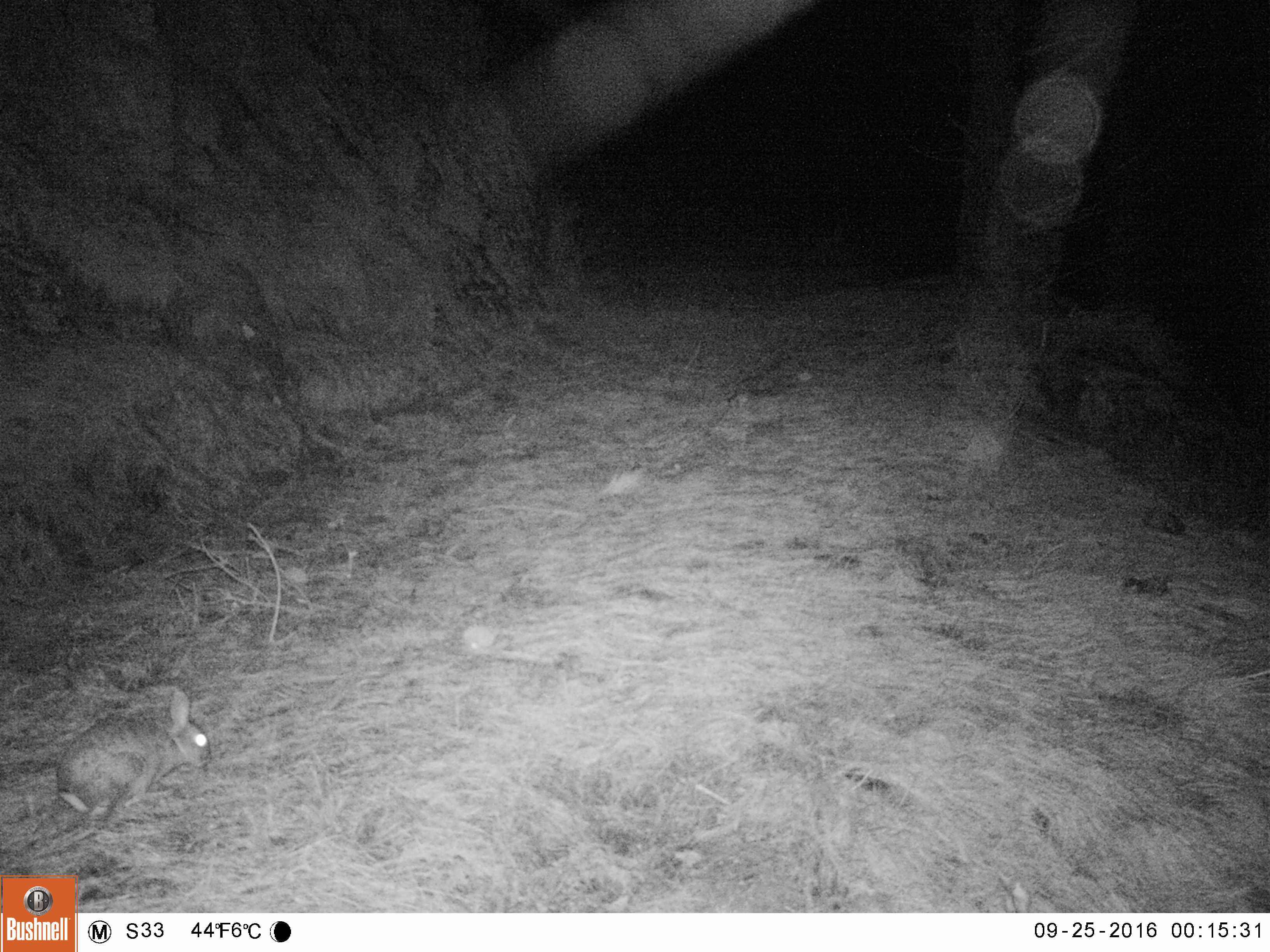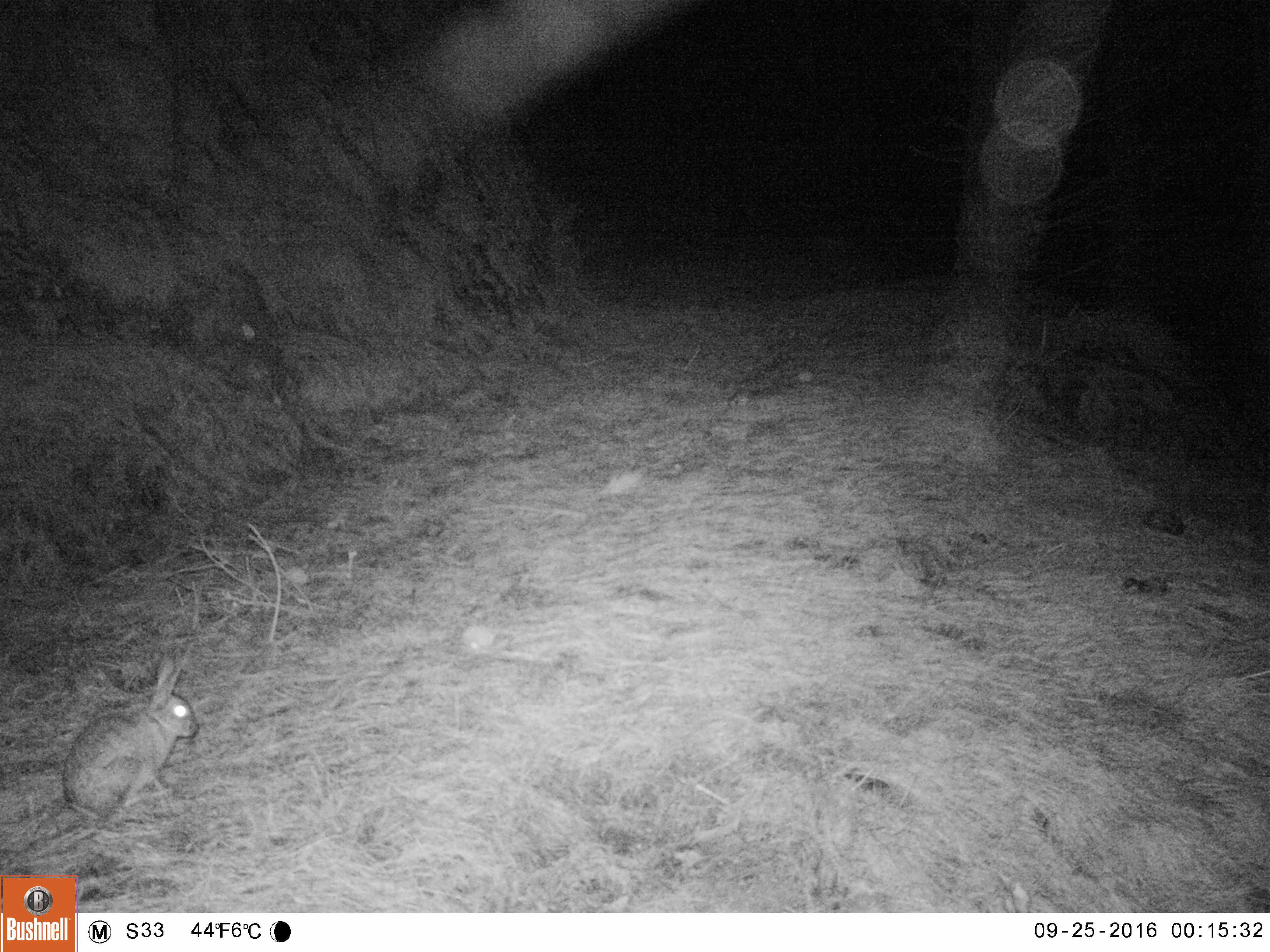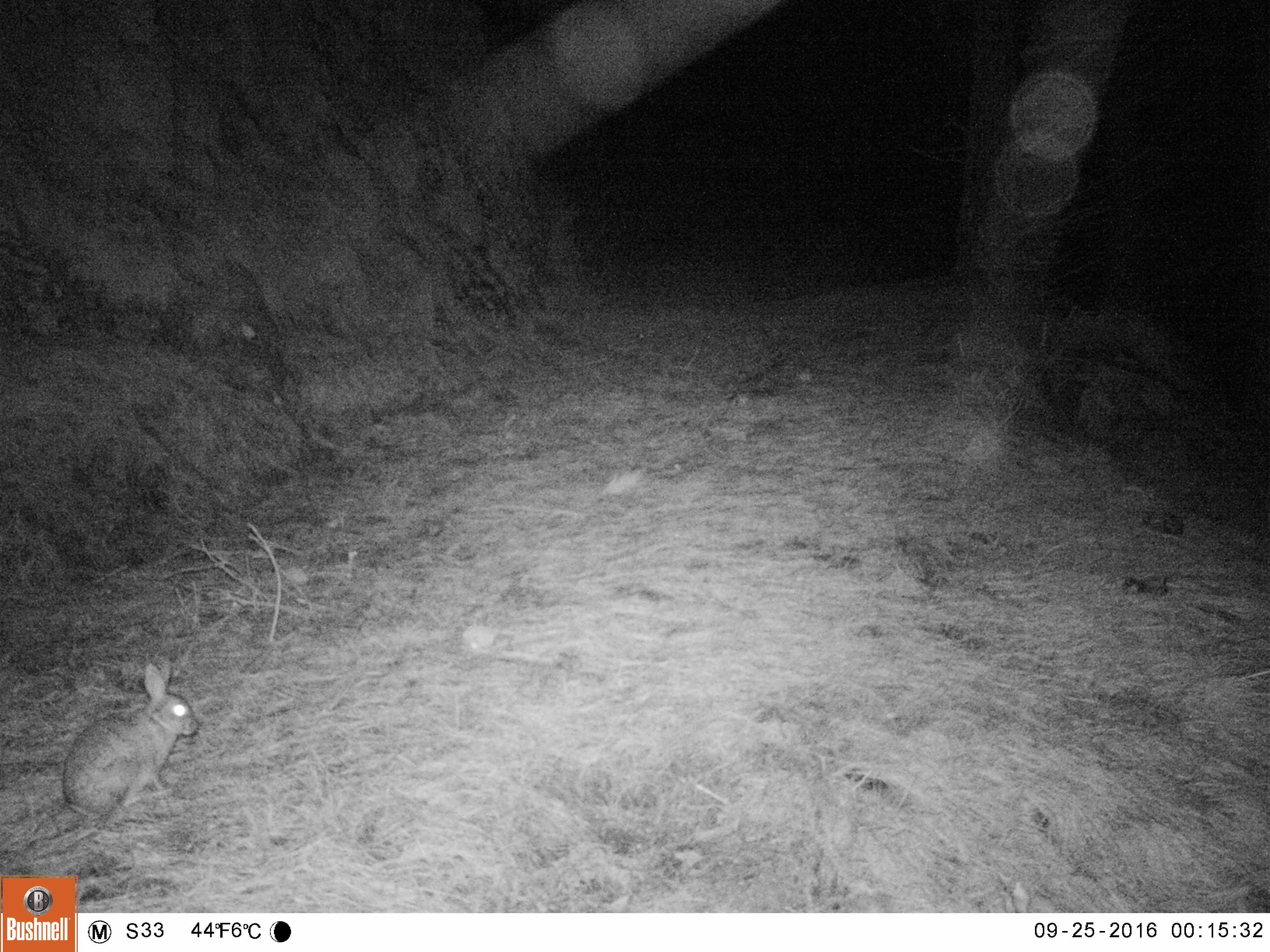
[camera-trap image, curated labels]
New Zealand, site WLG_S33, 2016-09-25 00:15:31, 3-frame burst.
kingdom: Animalia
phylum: Chordata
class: Mammalia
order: Lagomorpha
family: Leporidae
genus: Oryctolagus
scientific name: Oryctolagus cuniculus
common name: european rabbit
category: rabbit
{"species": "rabbit (european rabbit) (Oryctolagus cuniculus)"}